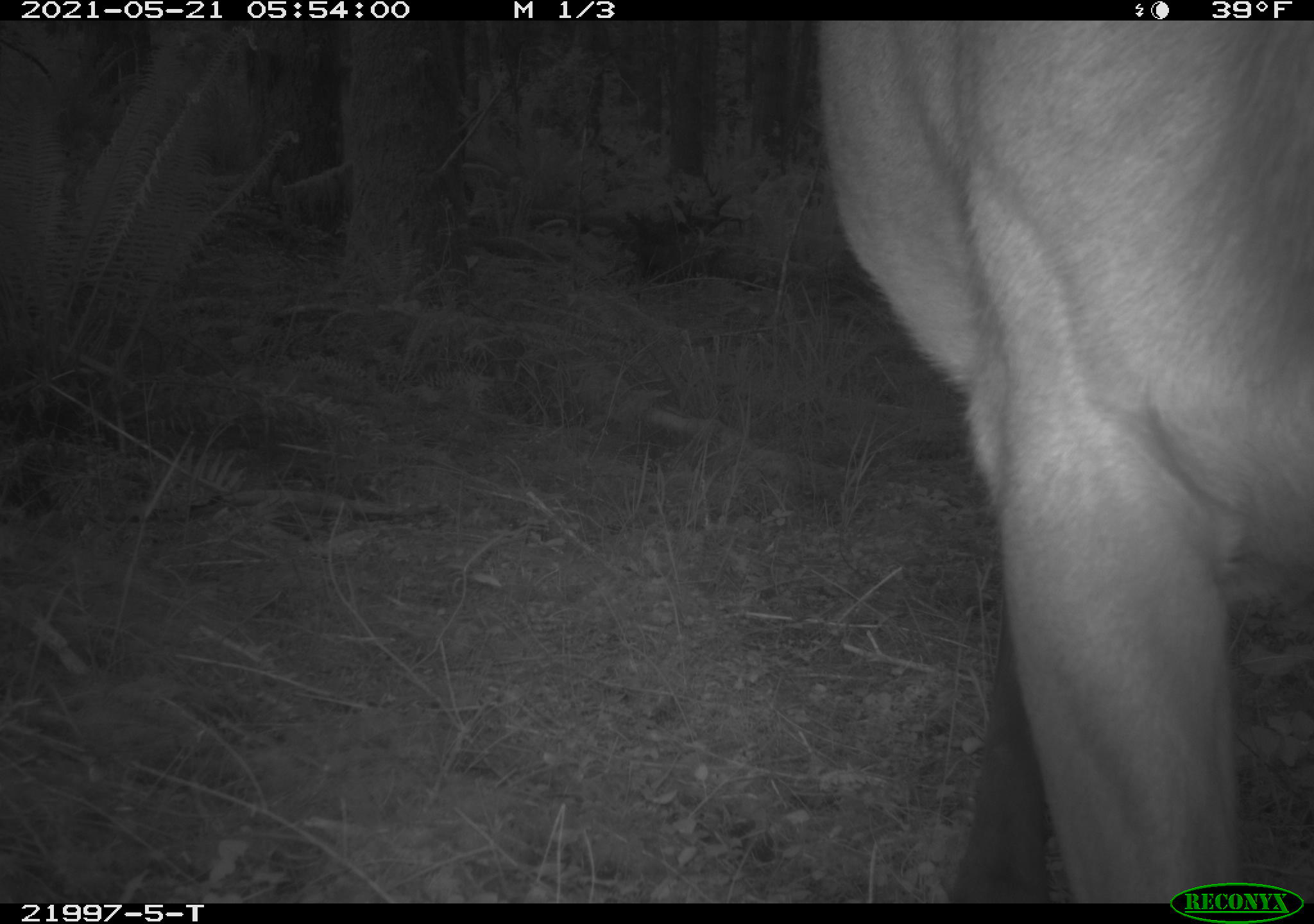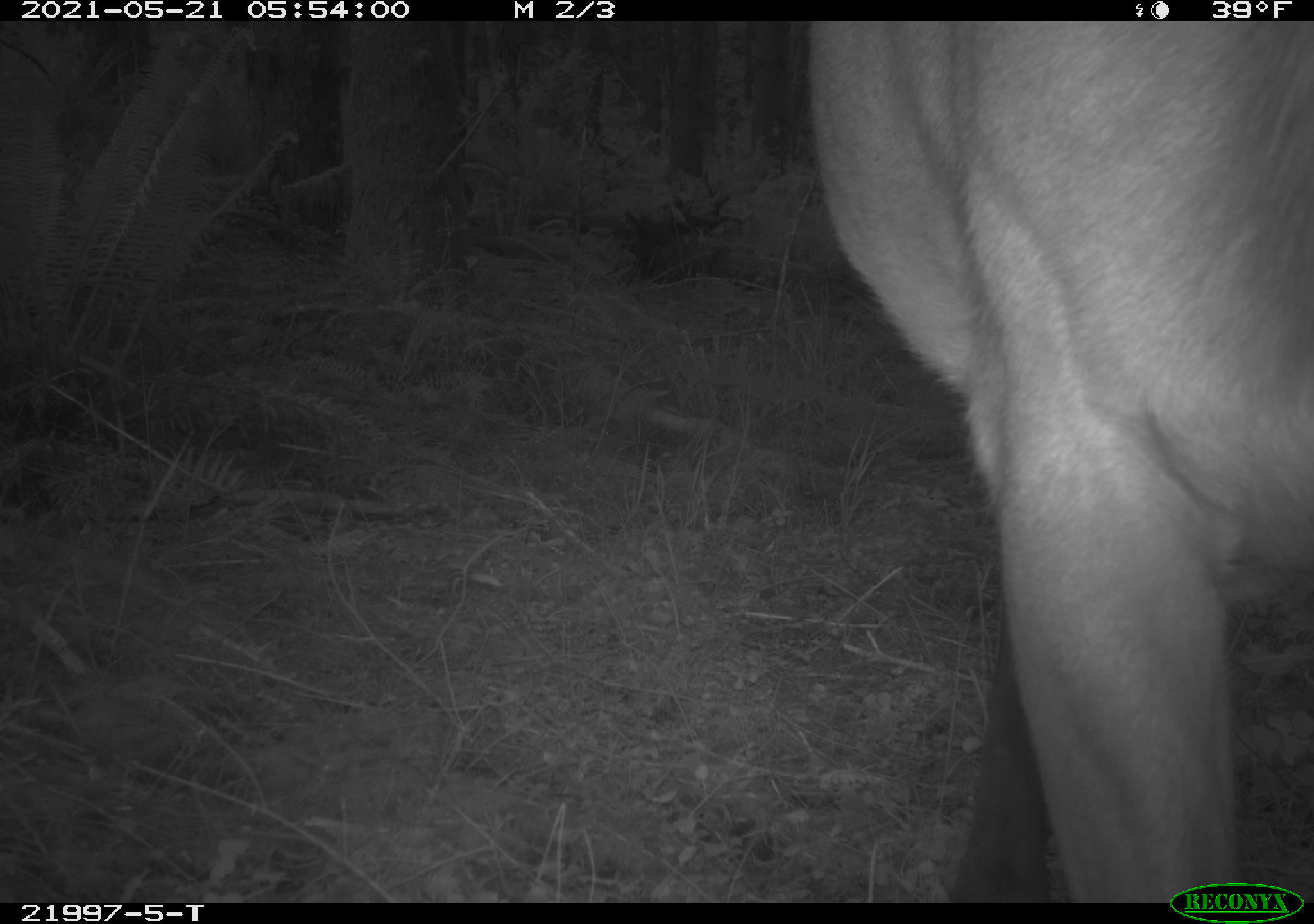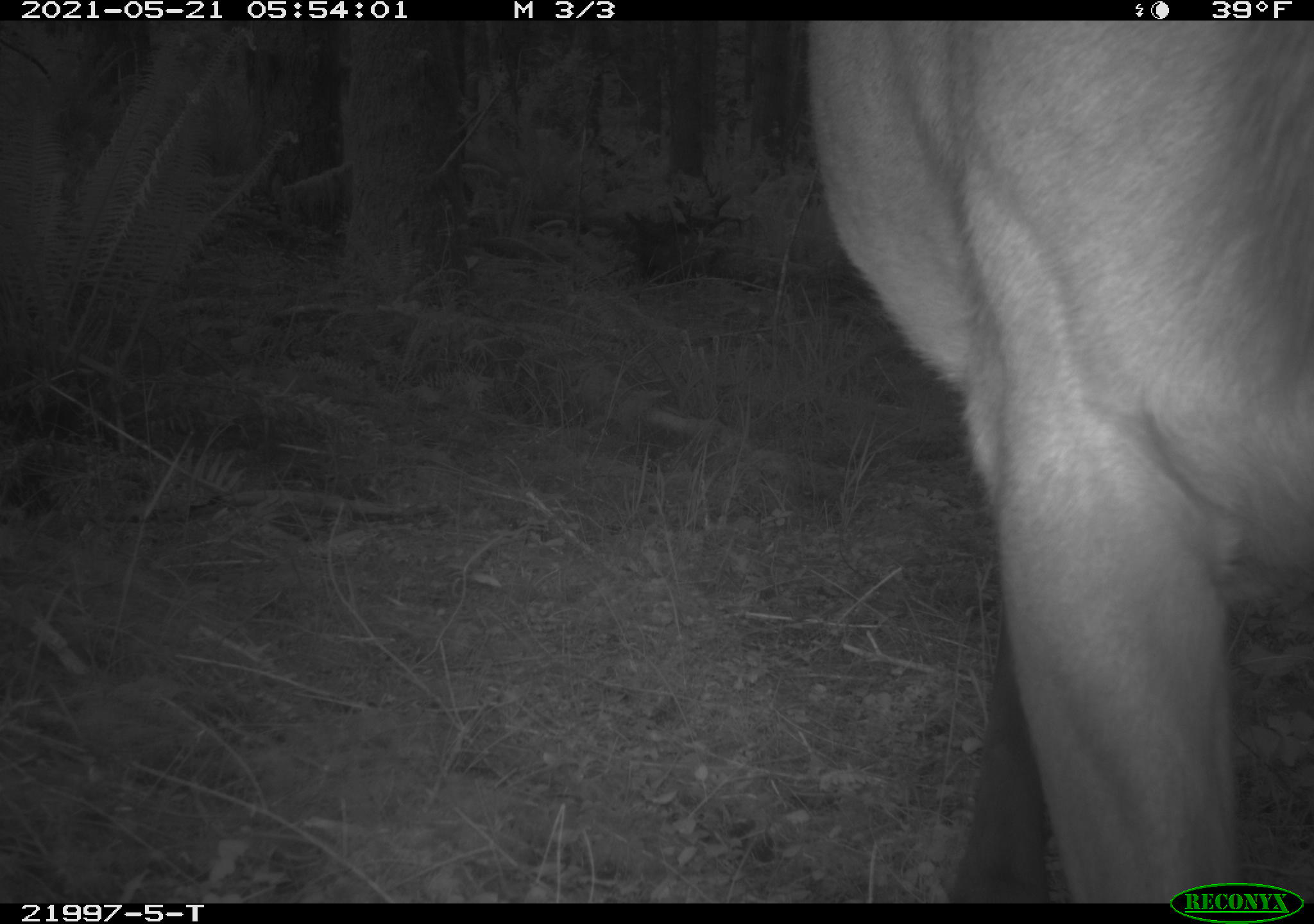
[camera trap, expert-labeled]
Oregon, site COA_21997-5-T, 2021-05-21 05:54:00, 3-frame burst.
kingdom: Animalia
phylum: Chordata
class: Mammalia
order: Artiodactyla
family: Cervidae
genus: Cervus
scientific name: Cervus canadensis roosevelti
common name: roosevelt elk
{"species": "roosevelt elk (Cervus canadensis roosevelti)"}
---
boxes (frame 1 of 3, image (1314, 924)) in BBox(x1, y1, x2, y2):
roosevelt elk: BBox(810, 21, 1311, 872)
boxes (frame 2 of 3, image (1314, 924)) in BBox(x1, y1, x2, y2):
roosevelt elk: BBox(791, 21, 1312, 881)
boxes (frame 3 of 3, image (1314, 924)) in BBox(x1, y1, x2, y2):
roosevelt elk: BBox(789, 21, 1312, 876)